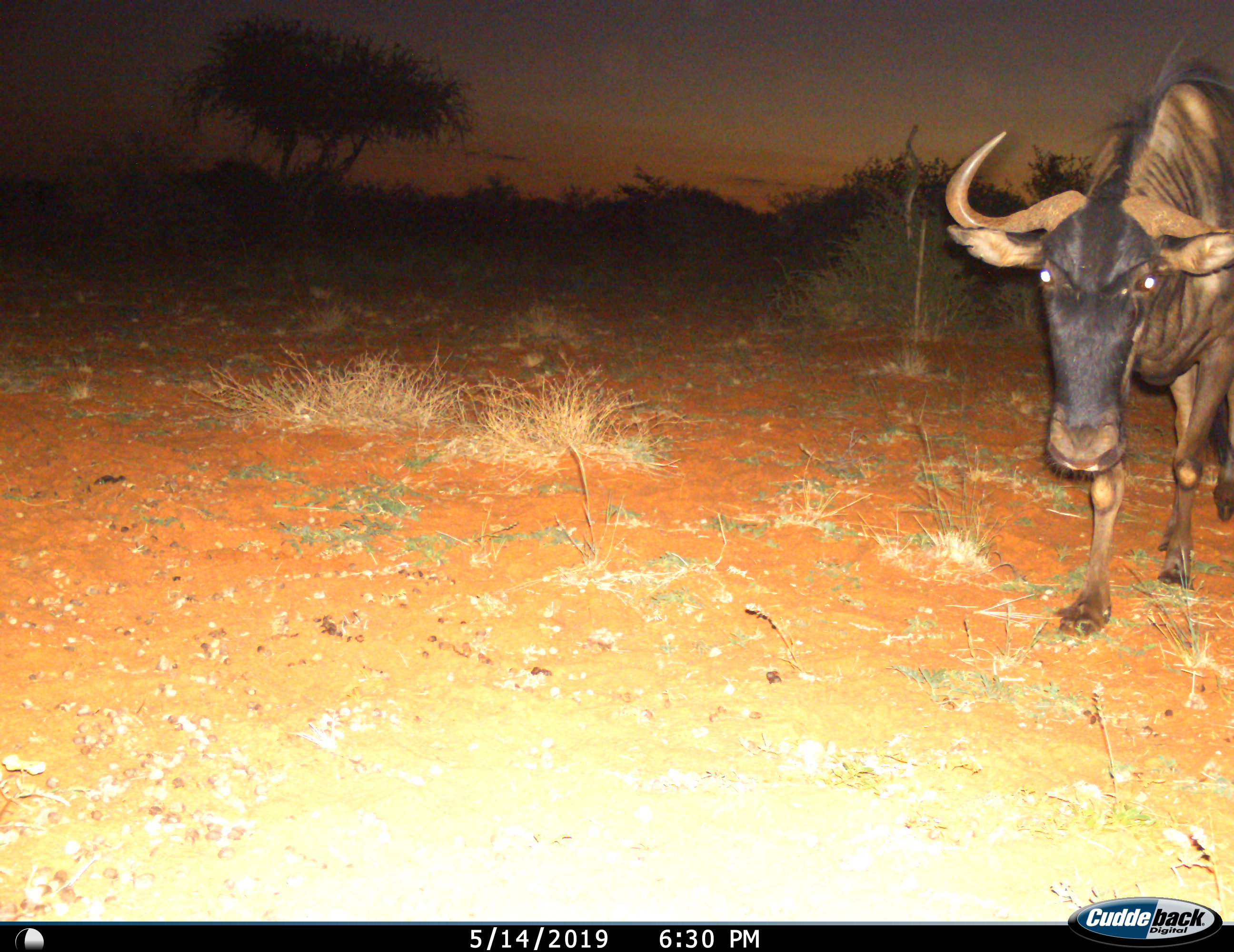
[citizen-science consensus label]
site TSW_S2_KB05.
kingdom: Animalia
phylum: Chordata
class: Mammalia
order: Artiodactyla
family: Bovidae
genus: Connochaetes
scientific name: Connochaetes taurinus taurinus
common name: blue wildebeest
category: wildebeestblue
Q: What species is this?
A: Wildebeestblue (blue wildebeest) (Connochaetes taurinus taurinus).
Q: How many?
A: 1.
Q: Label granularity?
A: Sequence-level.